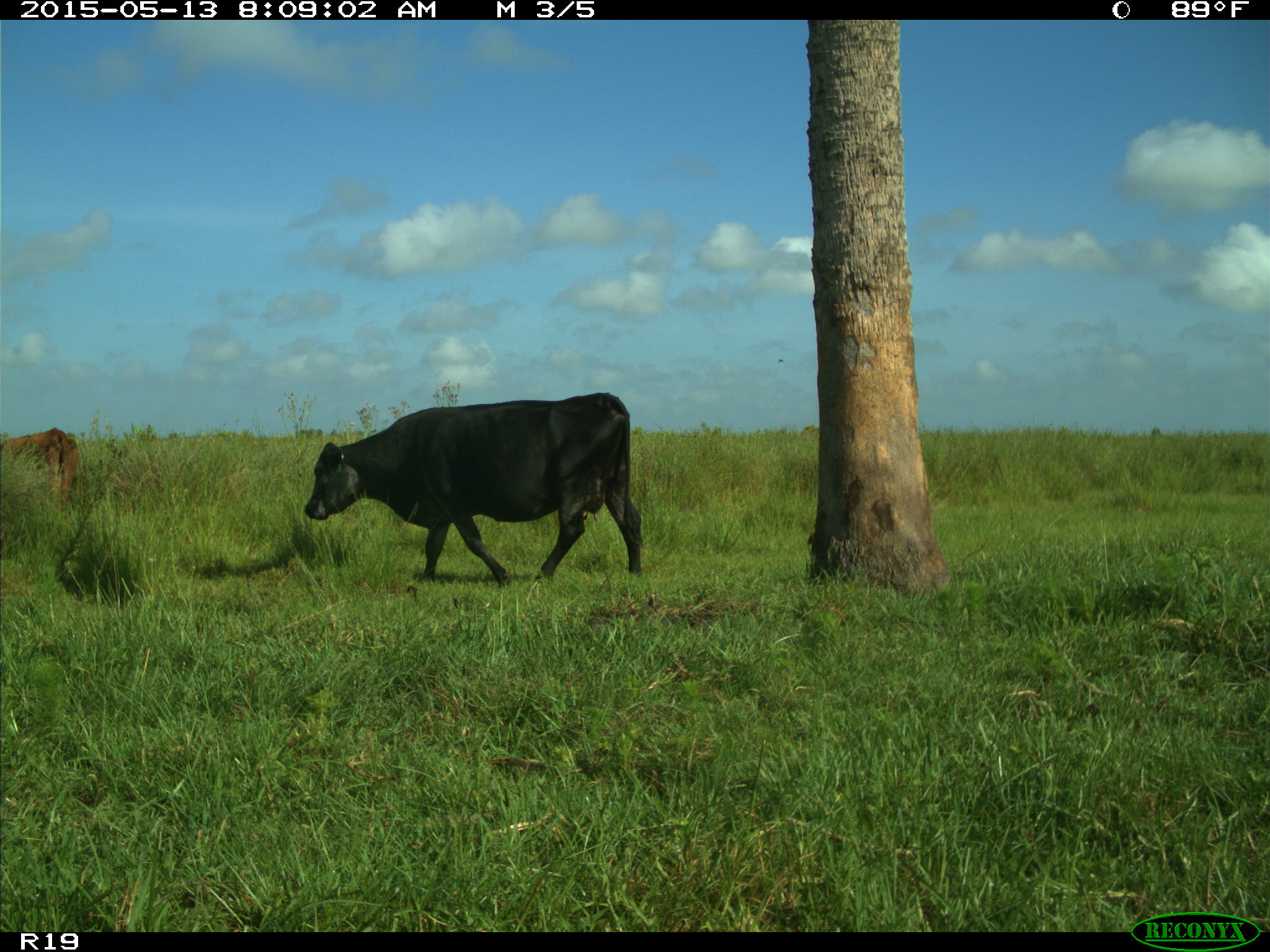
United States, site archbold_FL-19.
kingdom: Animalia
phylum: Chordata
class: Mammalia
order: Artiodactyla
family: Bovidae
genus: Bos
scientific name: Bos taurus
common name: domestic cow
Bos taurus (domestic cow).